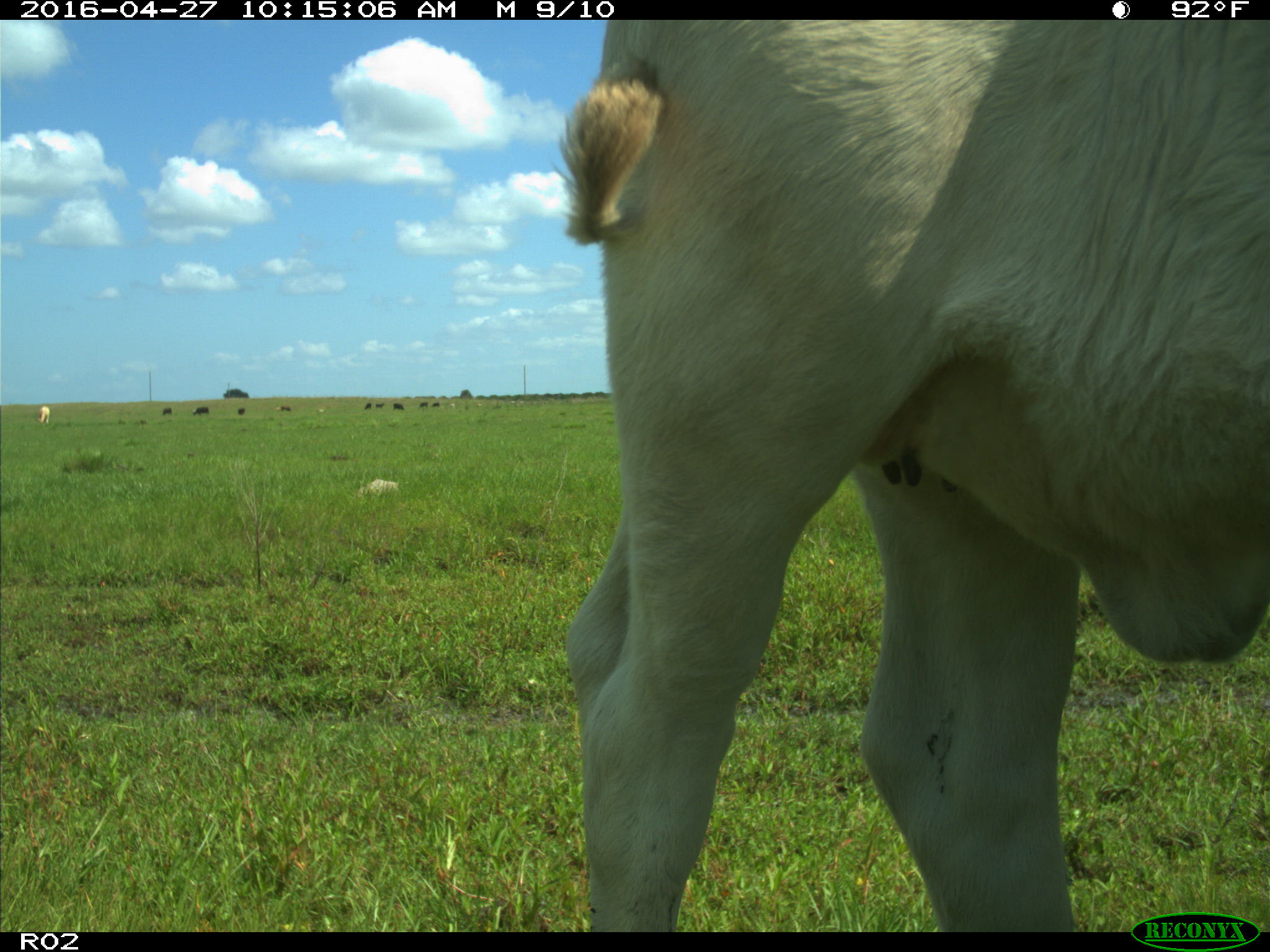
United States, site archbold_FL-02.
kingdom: Animalia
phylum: Chordata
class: Mammalia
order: Artiodactyla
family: Bovidae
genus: Bos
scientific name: Bos taurus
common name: domestic cow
Bos taurus (domestic cow).